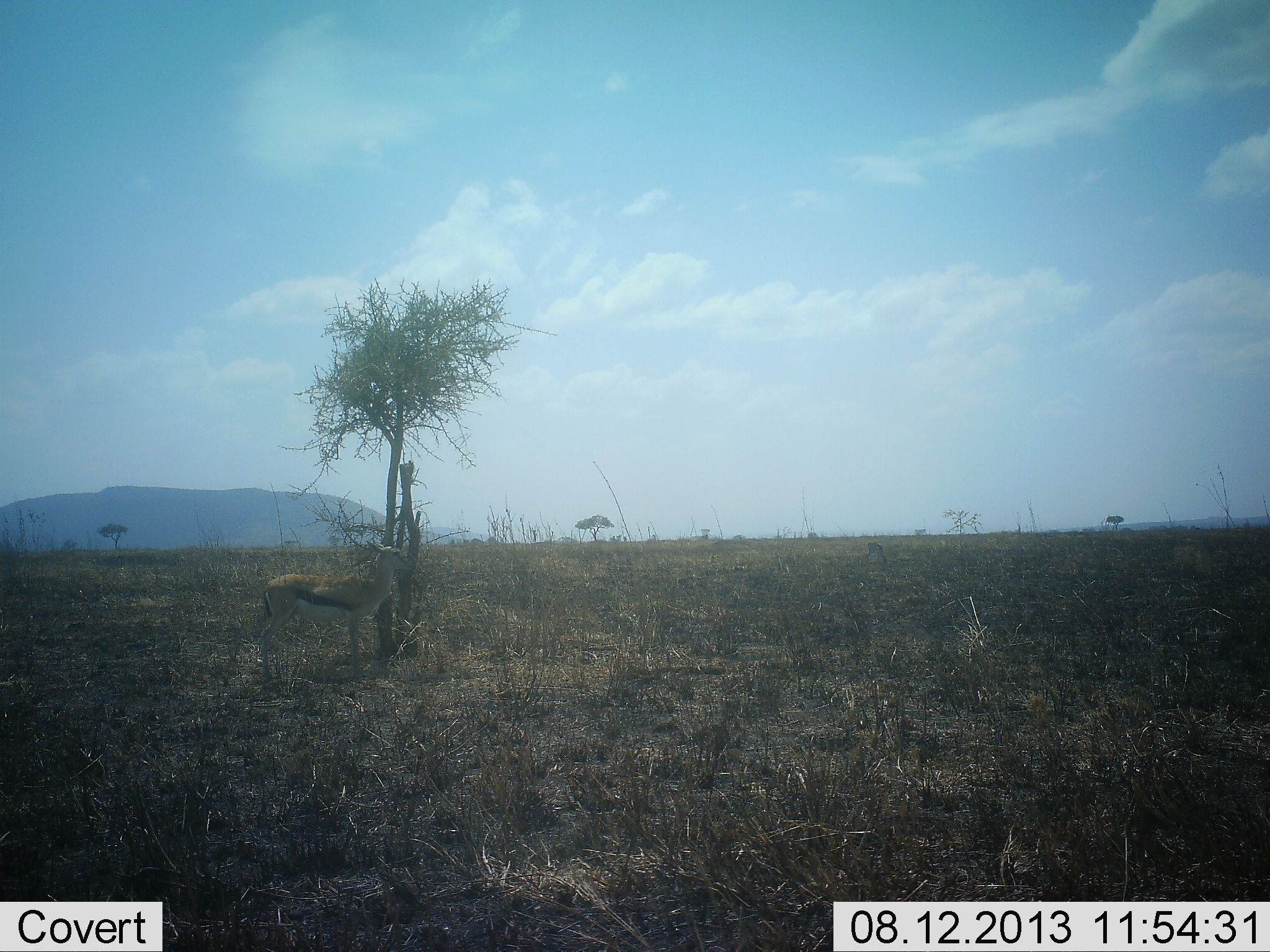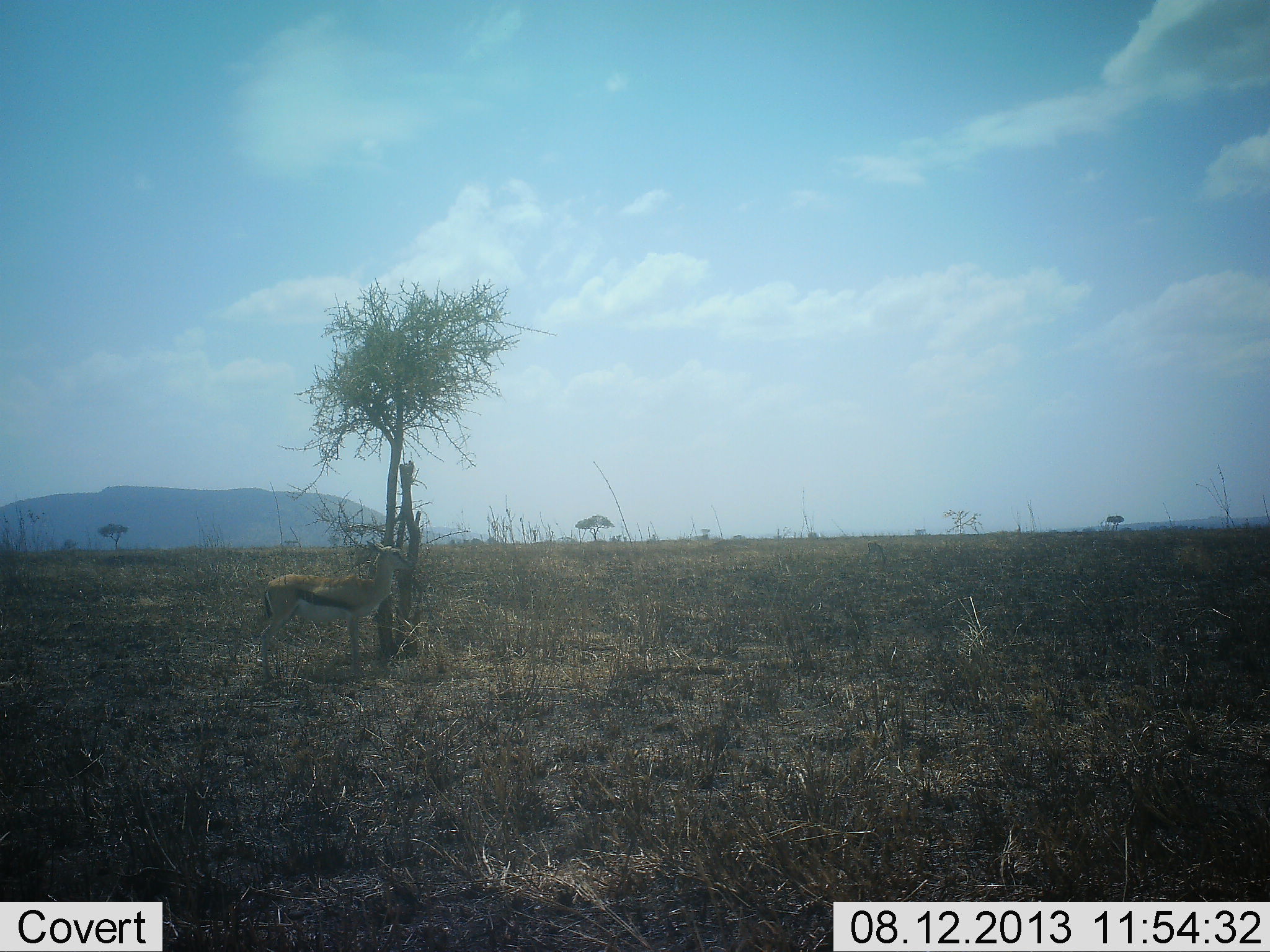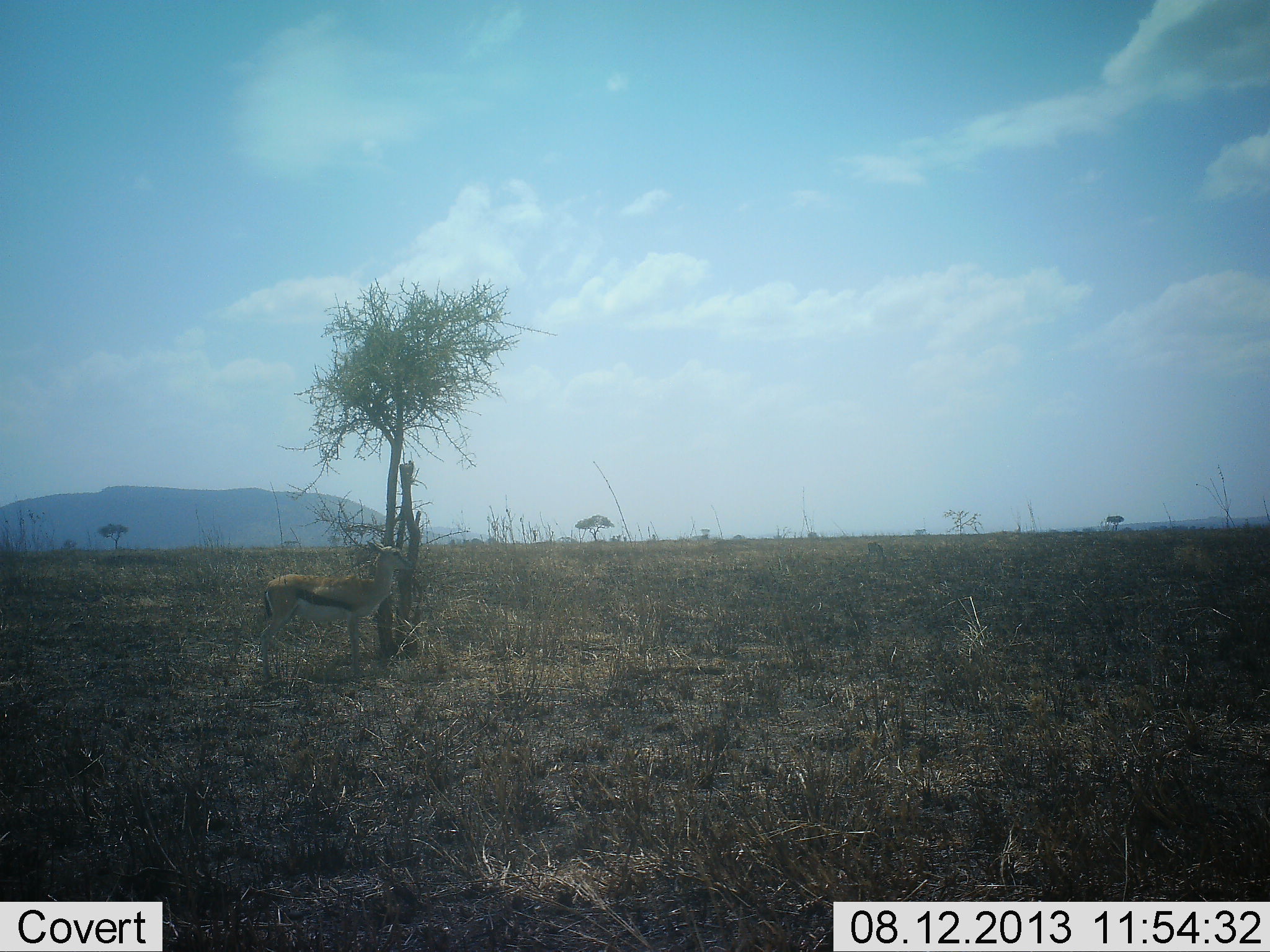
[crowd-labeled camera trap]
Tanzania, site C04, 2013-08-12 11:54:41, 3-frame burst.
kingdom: Animalia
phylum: Chordata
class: Mammalia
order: Artiodactyla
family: Bovidae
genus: Eudorcas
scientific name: Eudorcas thomsonii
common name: thomson's gazelle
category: gazellethomsons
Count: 1.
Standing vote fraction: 97%.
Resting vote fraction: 0%.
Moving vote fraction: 0%.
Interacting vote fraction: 3%.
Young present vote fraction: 0%.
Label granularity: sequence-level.